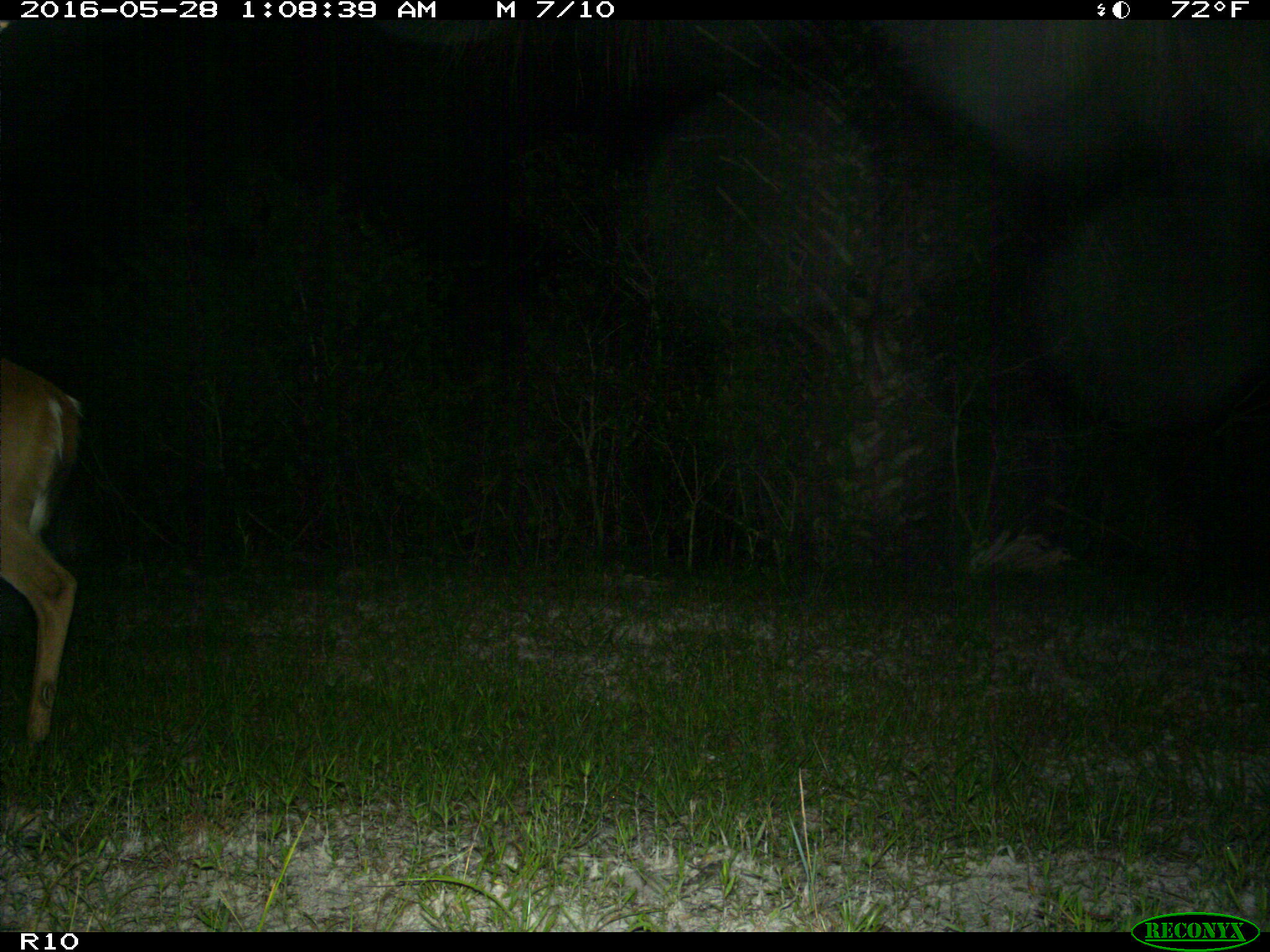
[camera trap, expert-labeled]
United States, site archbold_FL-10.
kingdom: Animalia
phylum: Chordata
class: Mammalia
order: Artiodactyla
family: Cervidae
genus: Odocoileus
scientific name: Odocoileus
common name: deer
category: unidentified deer